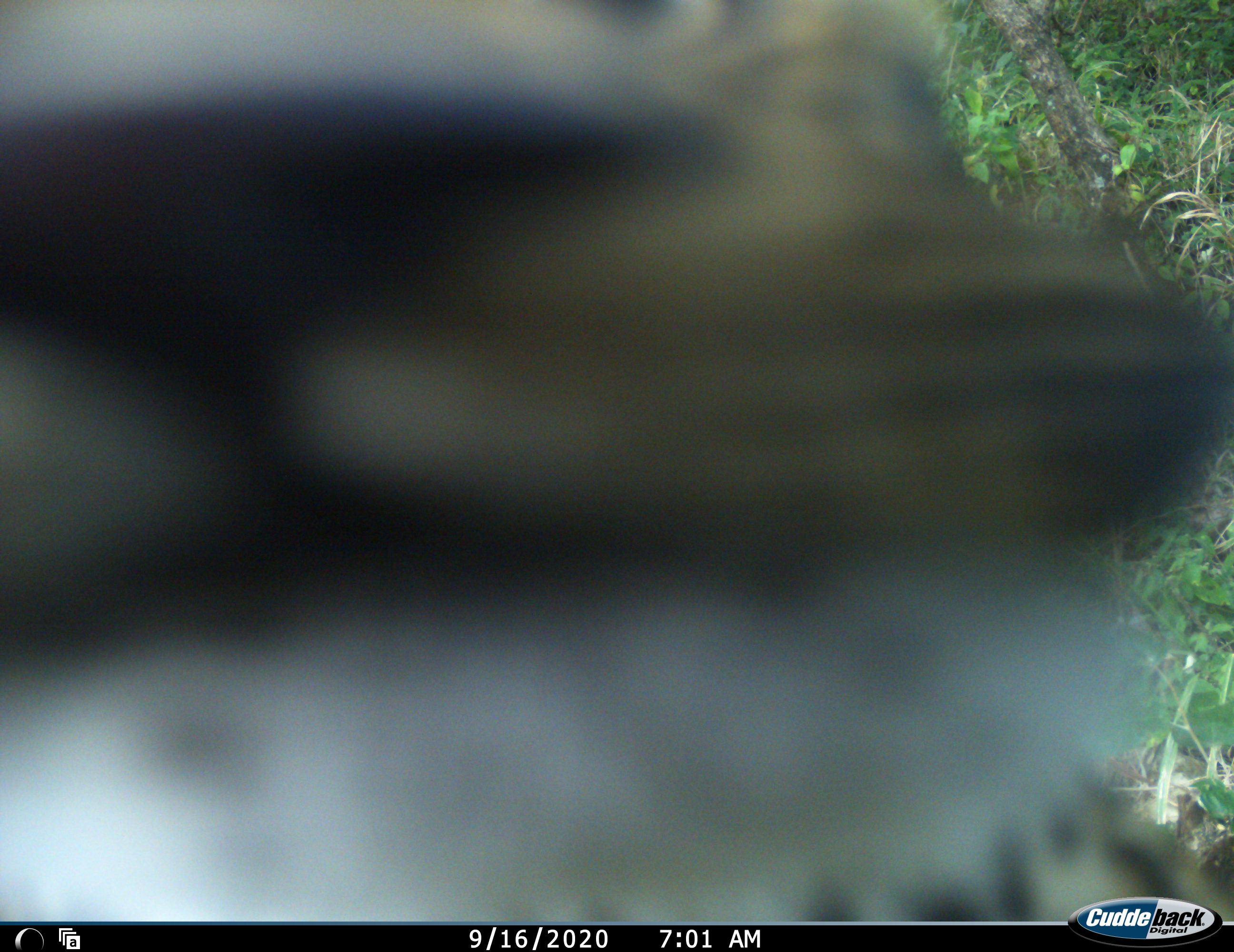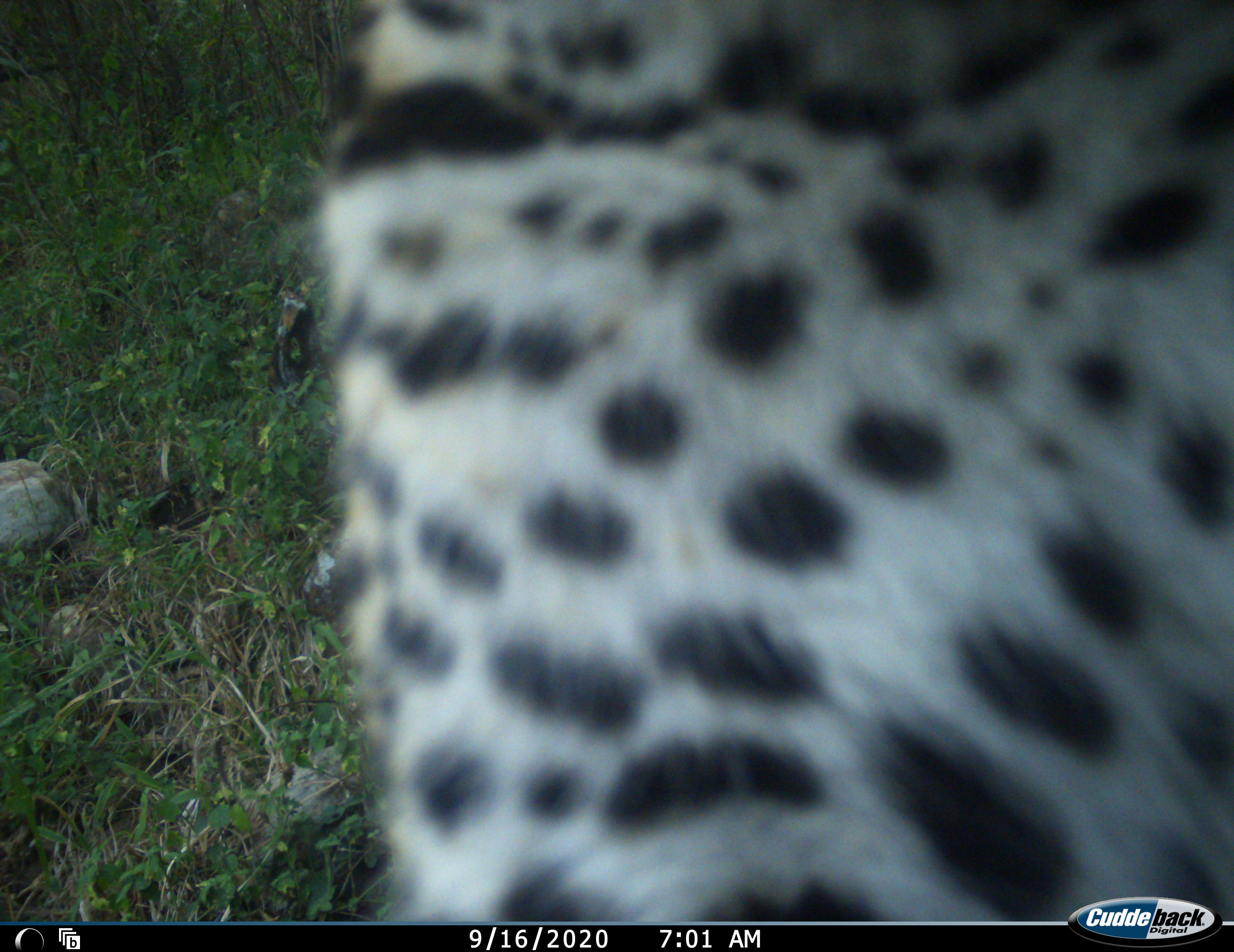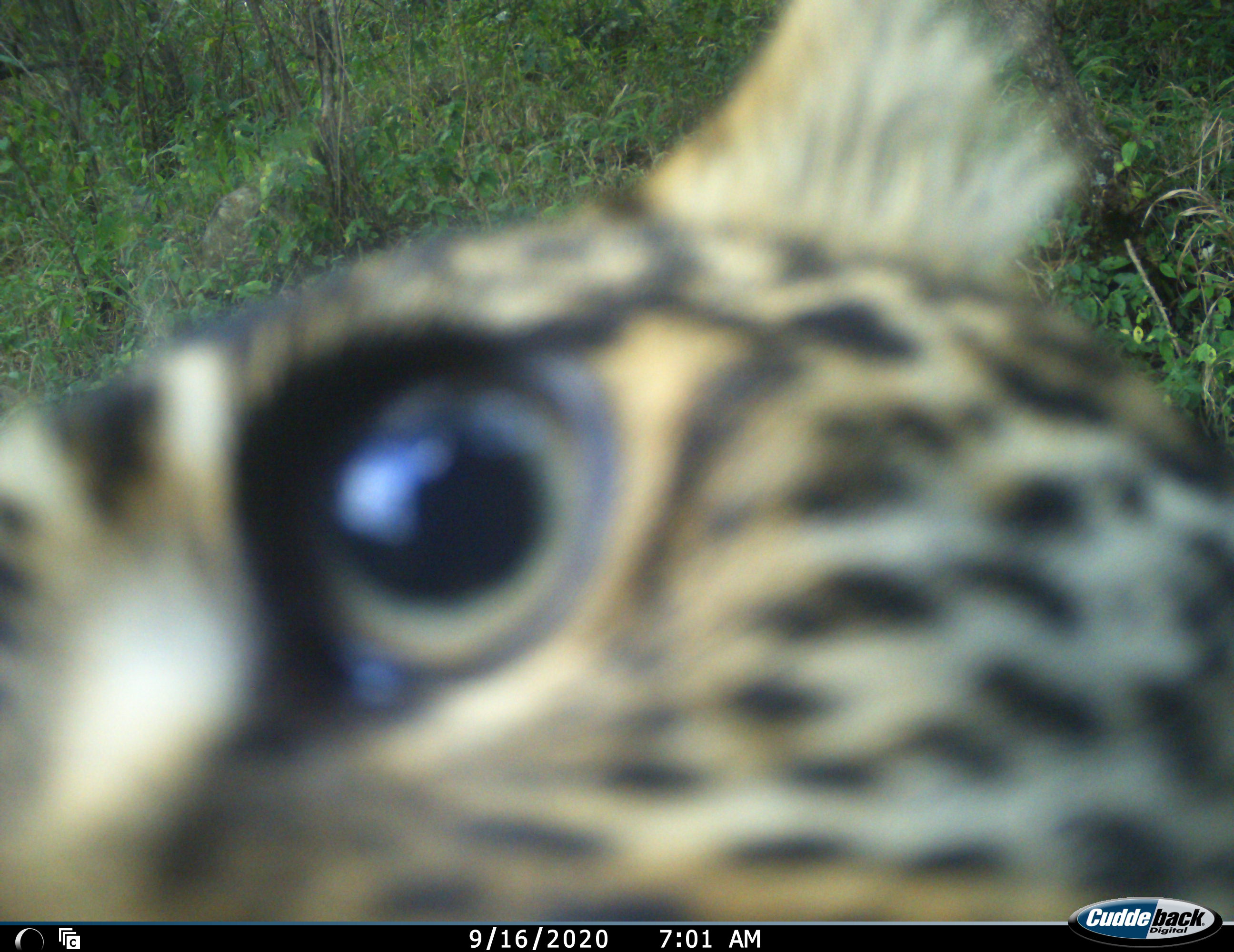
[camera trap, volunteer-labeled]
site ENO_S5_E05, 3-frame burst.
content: unidentified animal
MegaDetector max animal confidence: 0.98